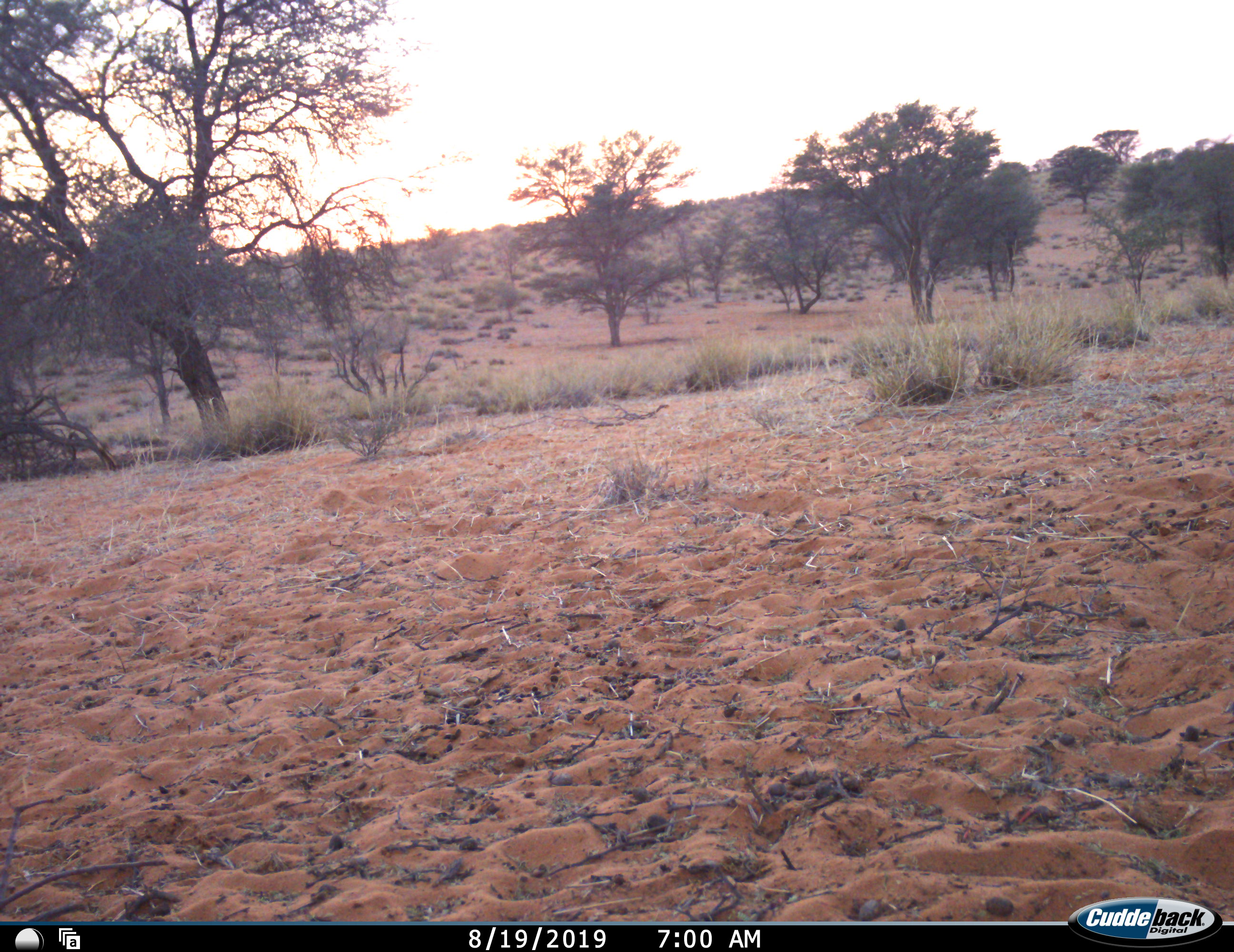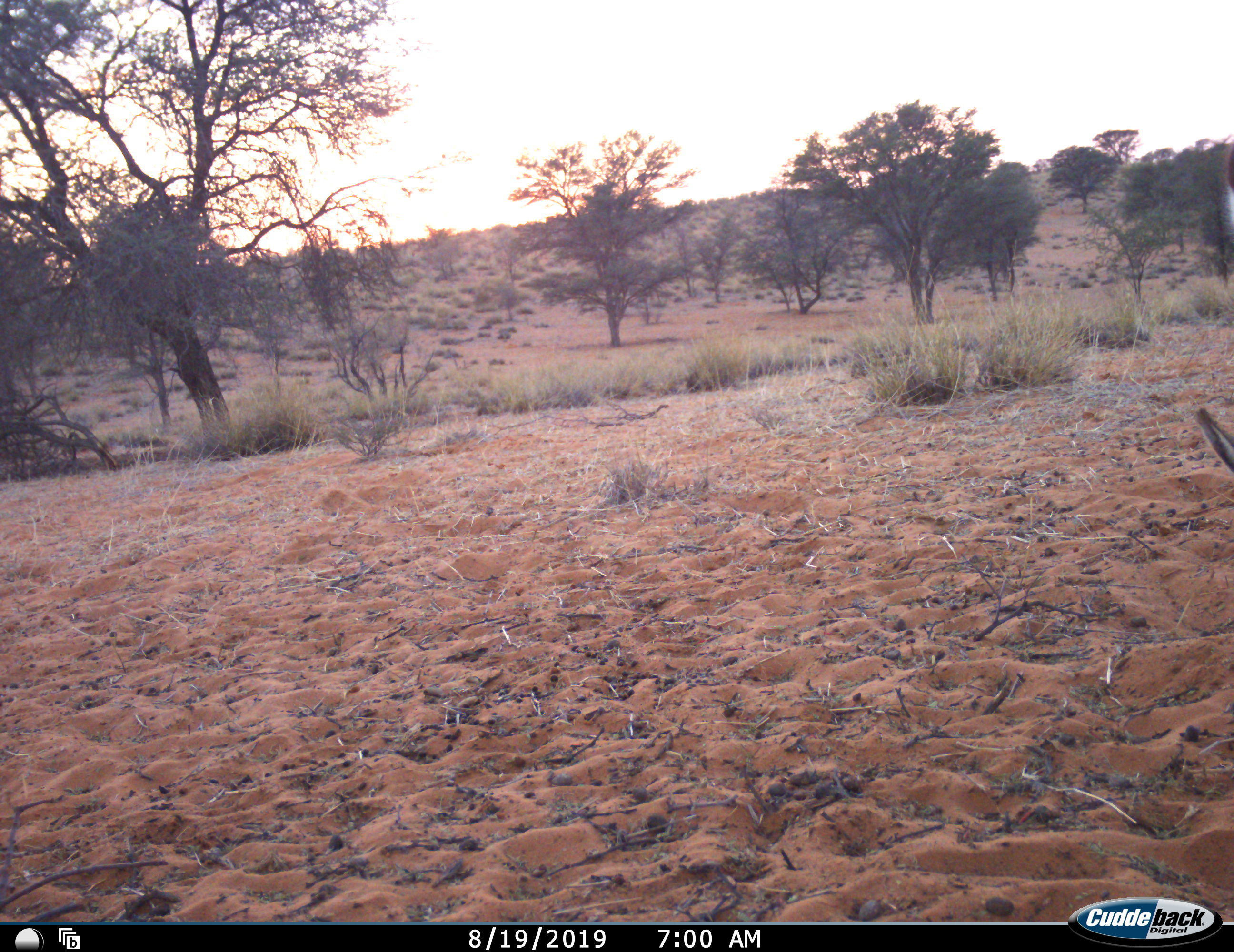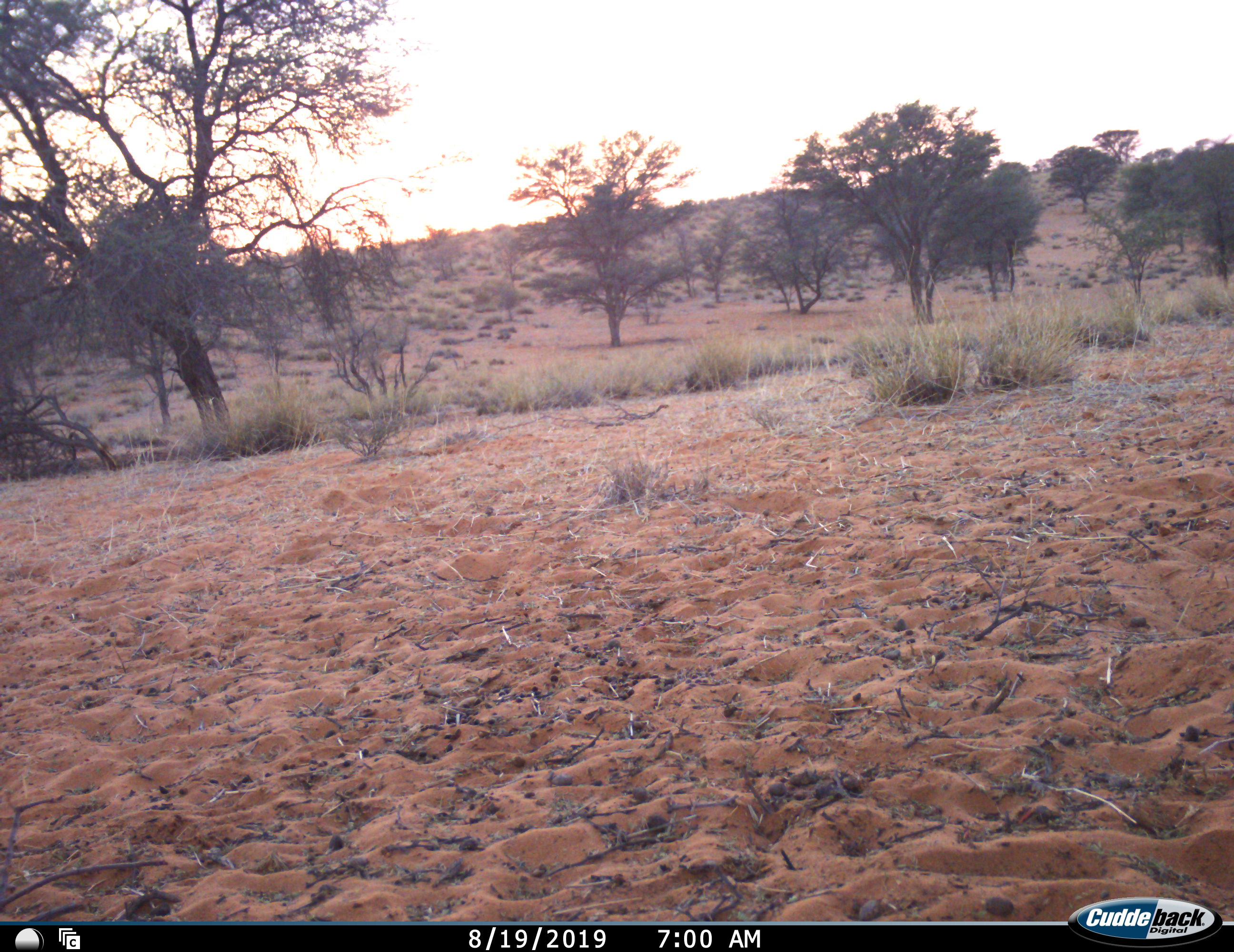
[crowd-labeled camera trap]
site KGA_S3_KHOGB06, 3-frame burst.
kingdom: Animalia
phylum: Chordata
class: Mammalia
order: Artiodactyla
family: Bovidae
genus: Antidorcas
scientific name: Antidorcas marsupialis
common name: springbok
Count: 1.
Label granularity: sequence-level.